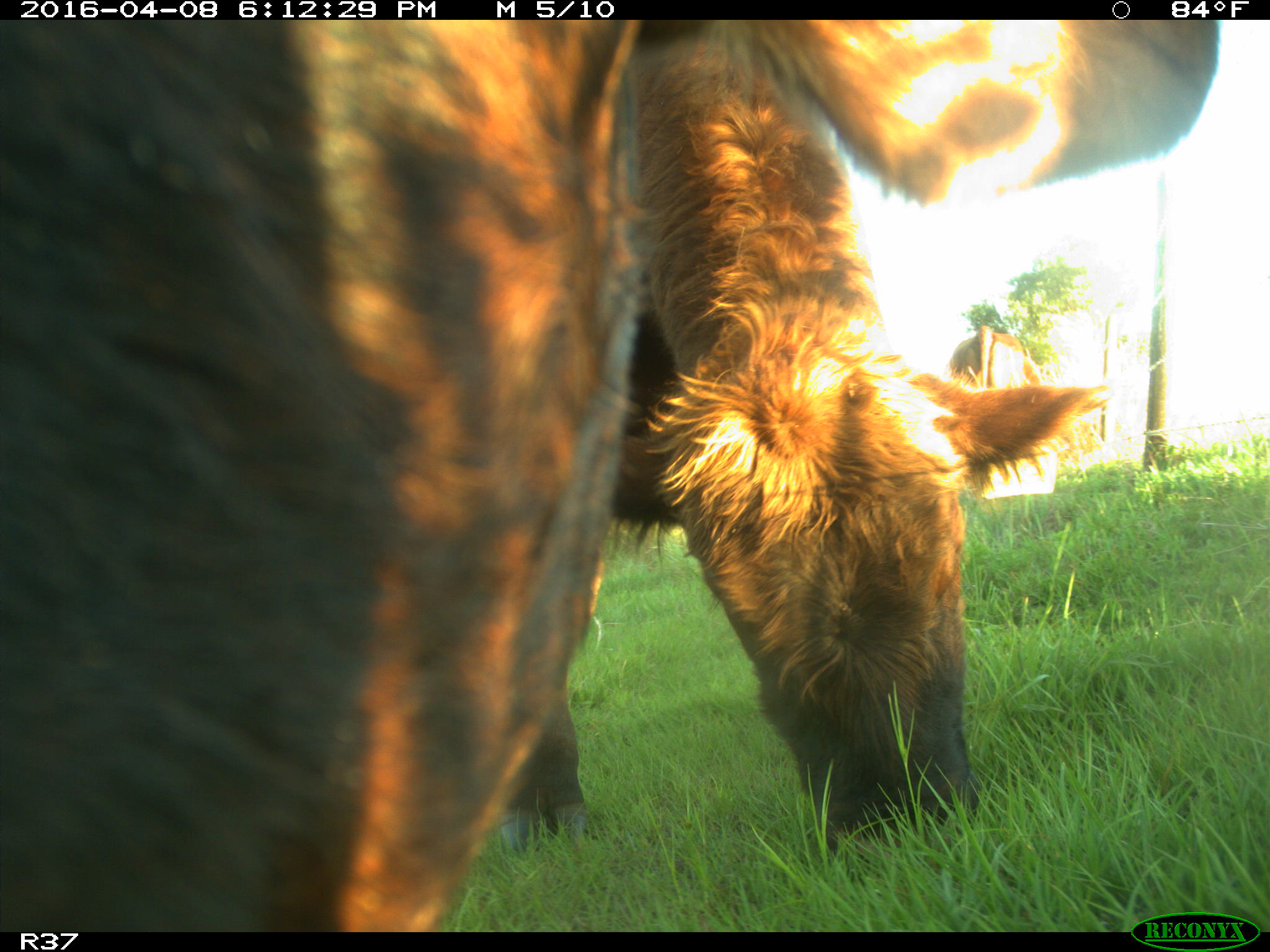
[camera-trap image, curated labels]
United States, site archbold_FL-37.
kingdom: Animalia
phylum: Chordata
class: Mammalia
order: Artiodactyla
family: Bovidae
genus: Bos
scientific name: Bos taurus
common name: domestic cow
Bos taurus (domestic cow).